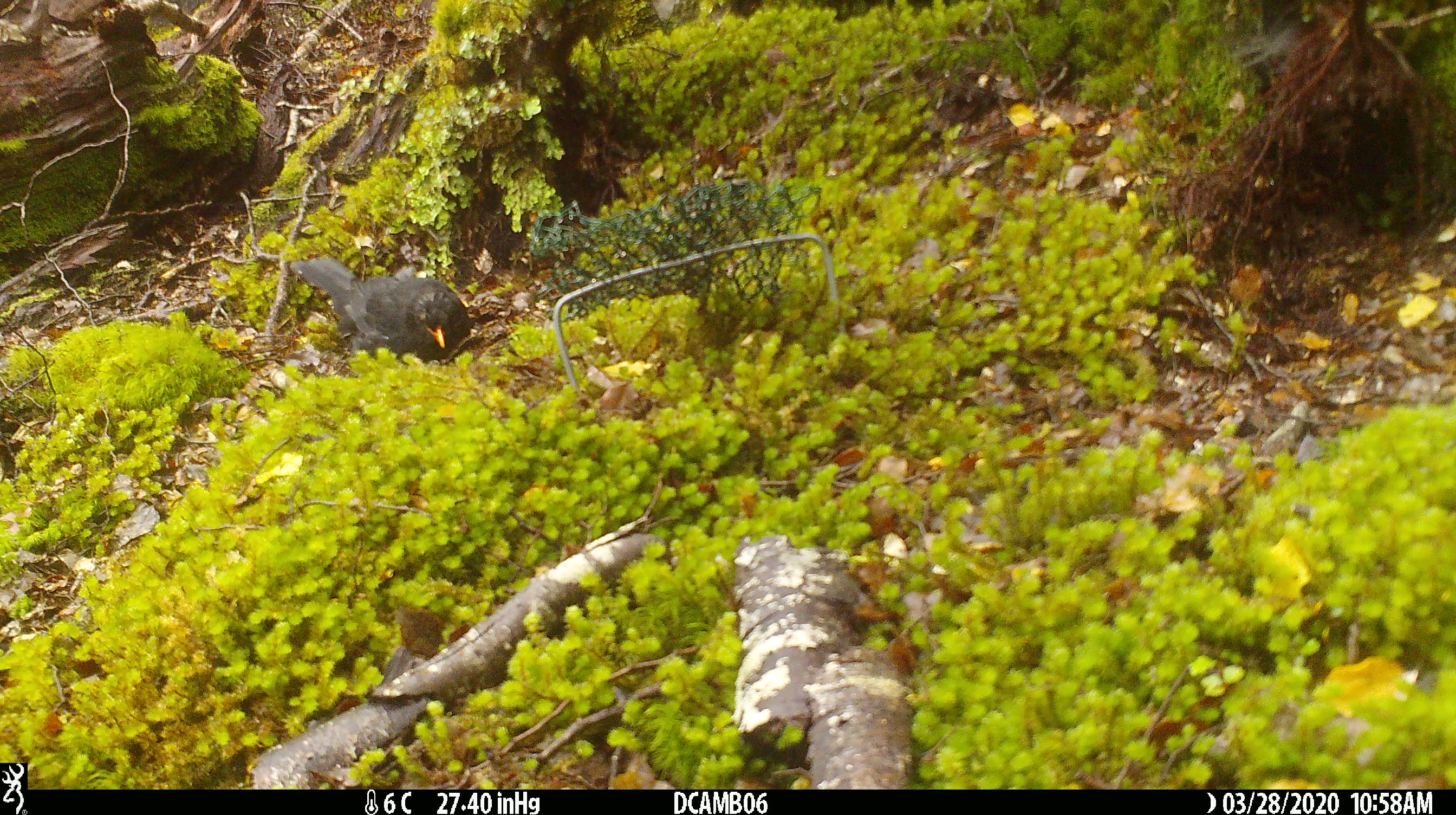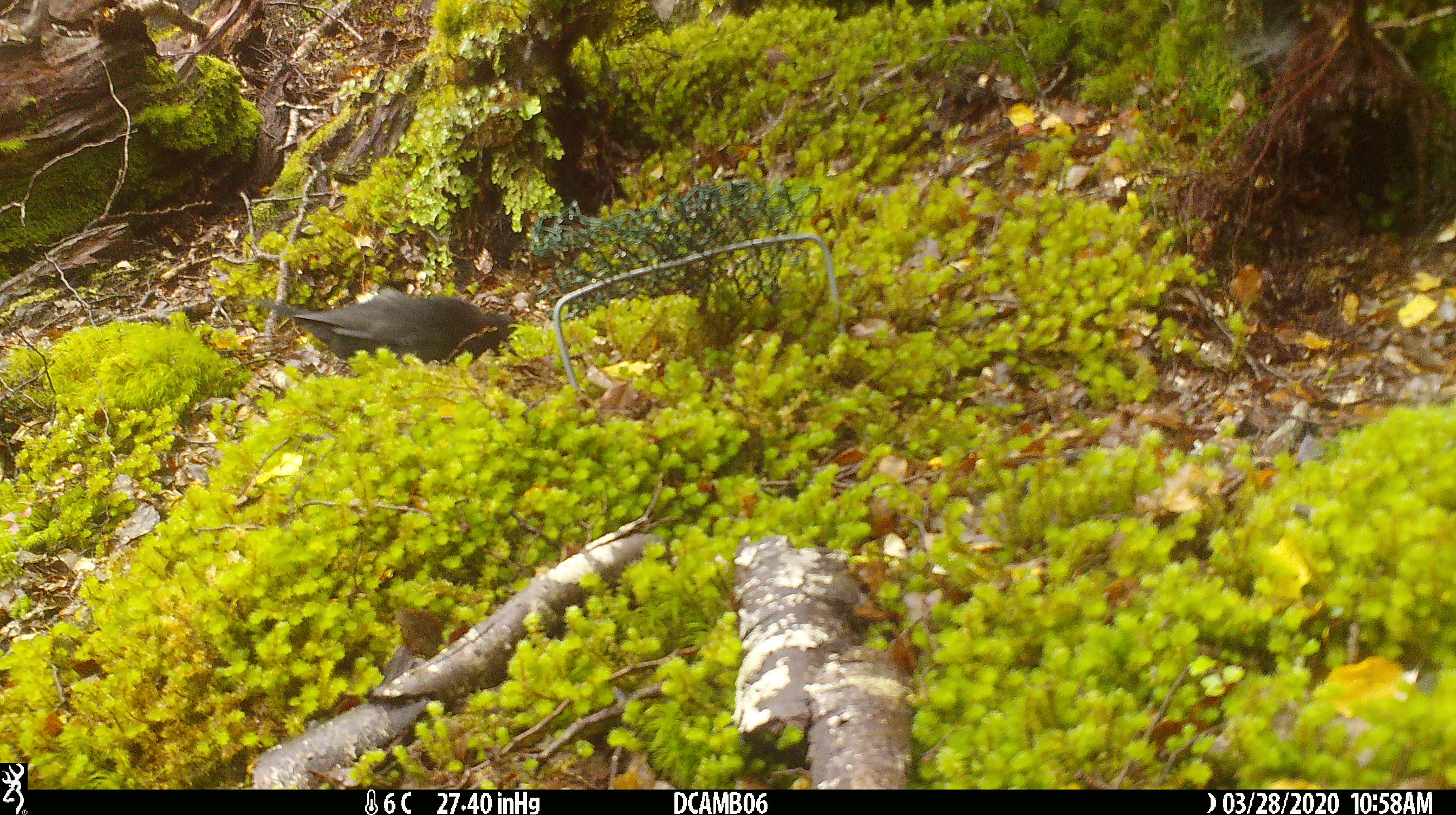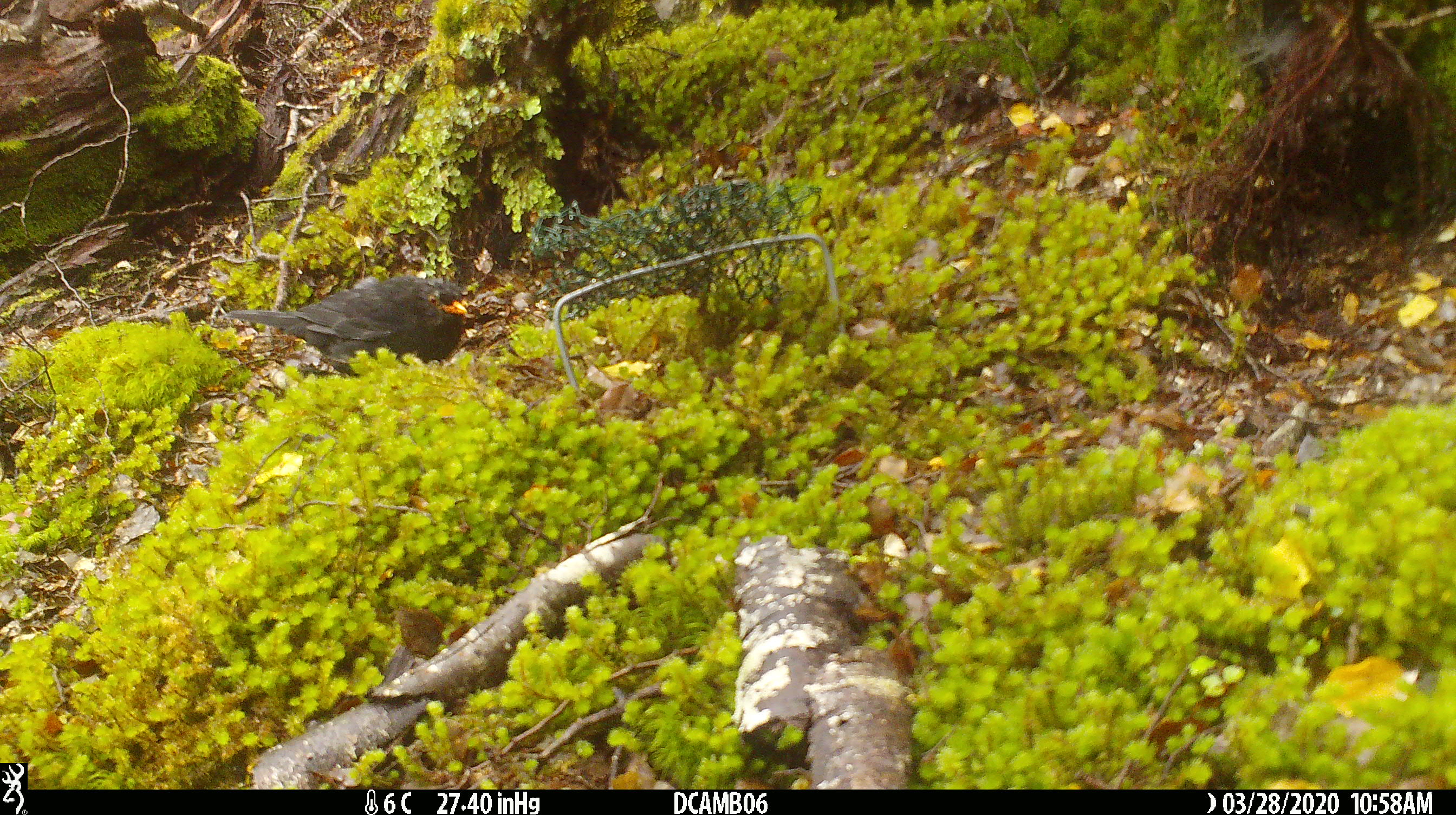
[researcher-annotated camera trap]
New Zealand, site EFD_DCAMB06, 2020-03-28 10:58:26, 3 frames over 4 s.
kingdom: Animalia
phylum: Chordata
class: Aves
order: Passeriformes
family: Turdidae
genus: Turdus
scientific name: Turdus merula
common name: eurasian blackbird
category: blackbird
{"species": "blackbird (eurasian blackbird) (Turdus merula)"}